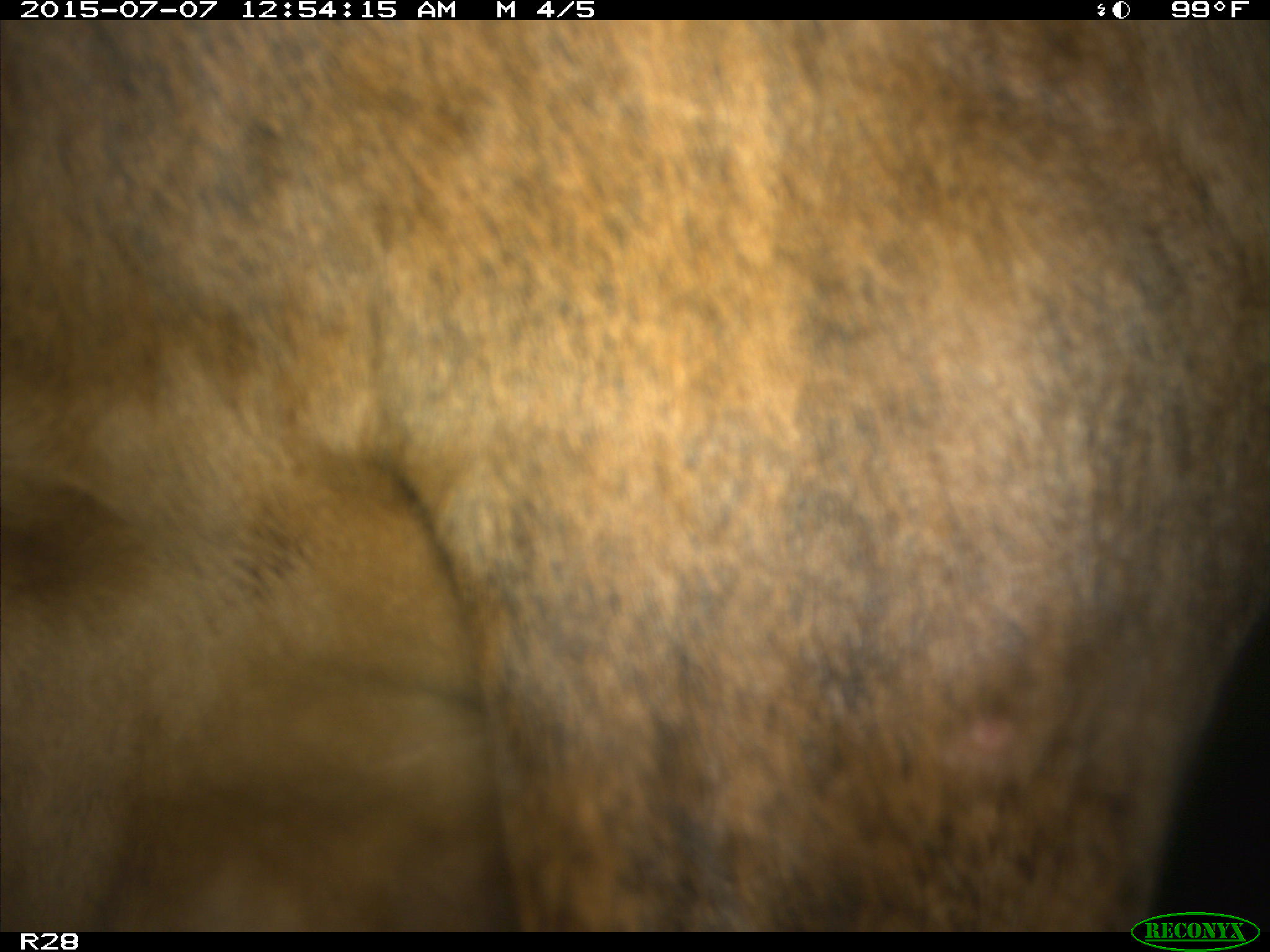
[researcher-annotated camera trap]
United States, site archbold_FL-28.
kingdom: Animalia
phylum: Chordata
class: Mammalia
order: Artiodactyla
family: Bovidae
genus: Bos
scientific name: Bos taurus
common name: domestic cow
Bos taurus (domestic cow).